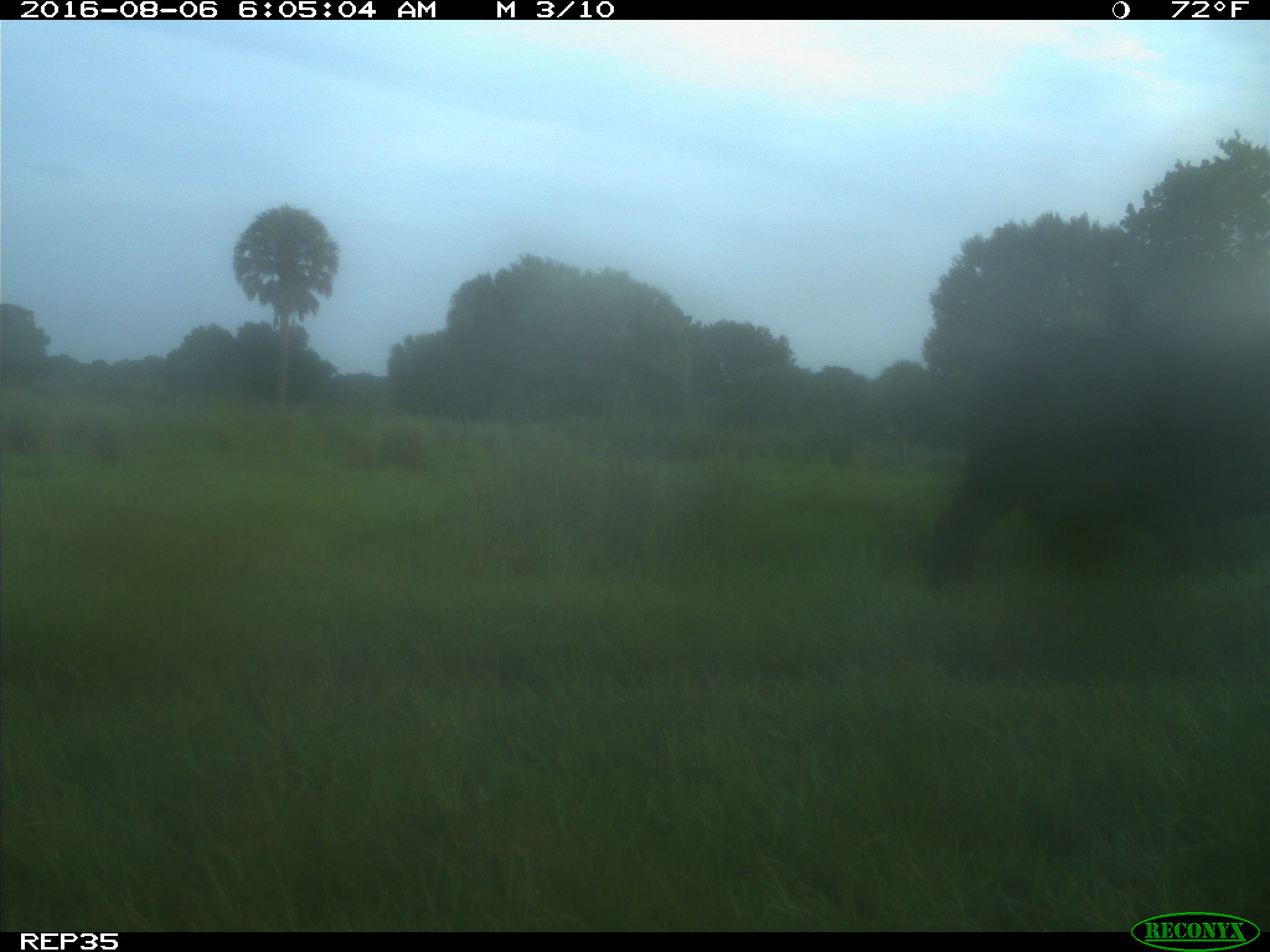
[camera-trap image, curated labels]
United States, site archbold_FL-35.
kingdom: Animalia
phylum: Chordata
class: Mammalia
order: Artiodactyla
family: Bovidae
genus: Bos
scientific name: Bos taurus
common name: domestic cow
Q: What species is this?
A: Bos taurus (domestic cow).